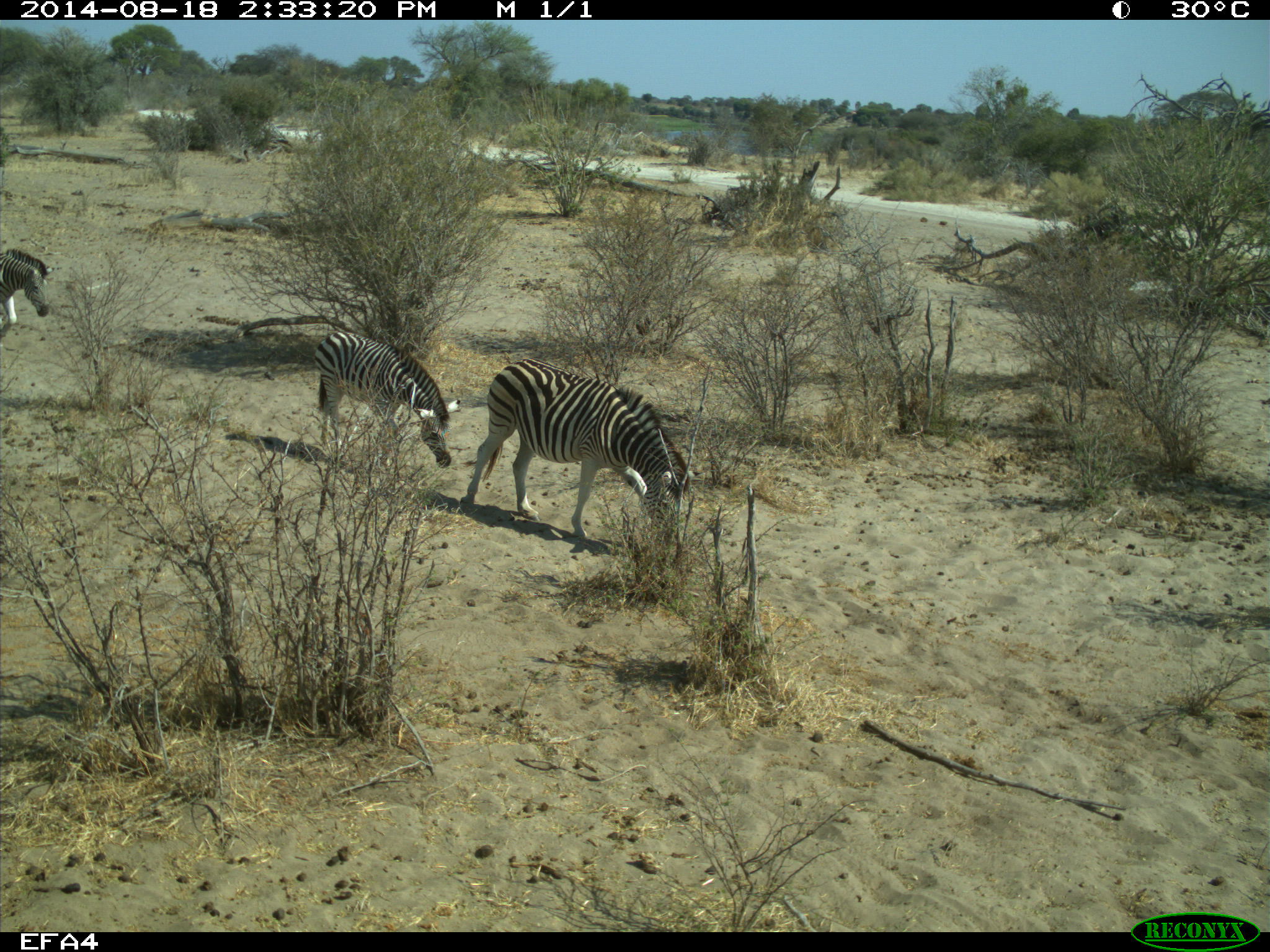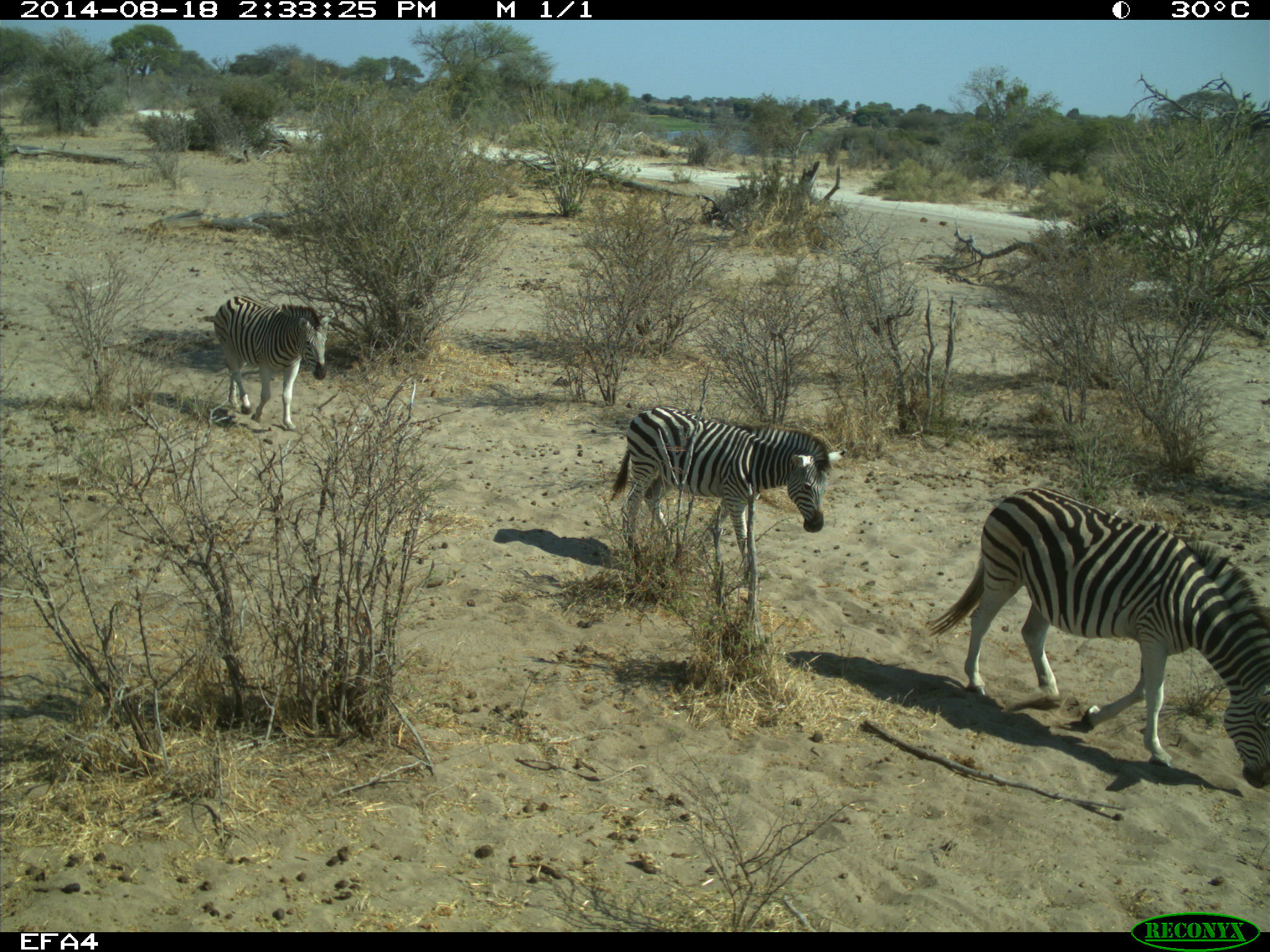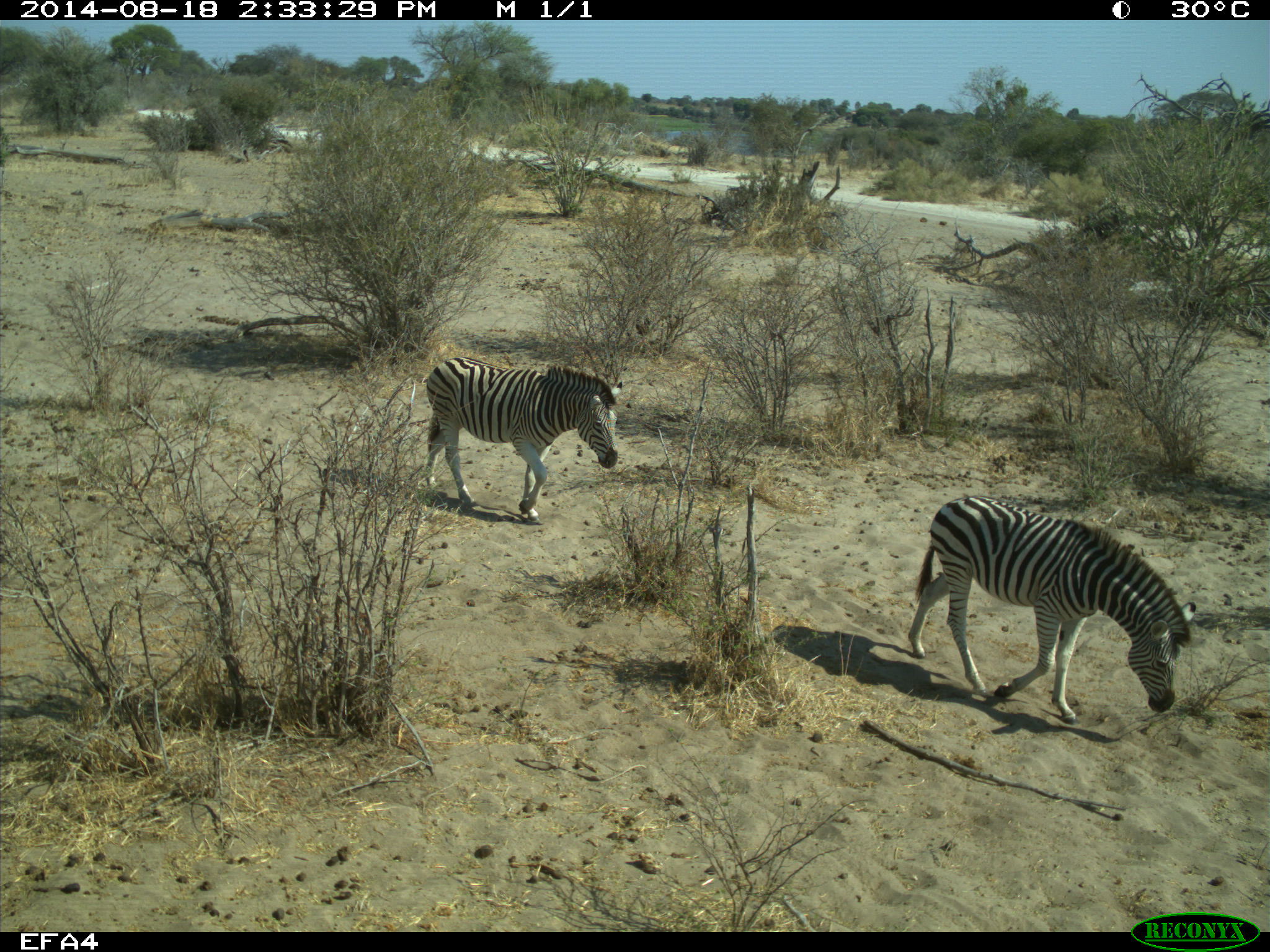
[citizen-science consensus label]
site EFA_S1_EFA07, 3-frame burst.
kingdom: Animalia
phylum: Chordata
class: Mammalia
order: Perissodactyla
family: Equidae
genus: Equus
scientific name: Equus quagga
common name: plains zebra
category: zebraplains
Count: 3.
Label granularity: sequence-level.